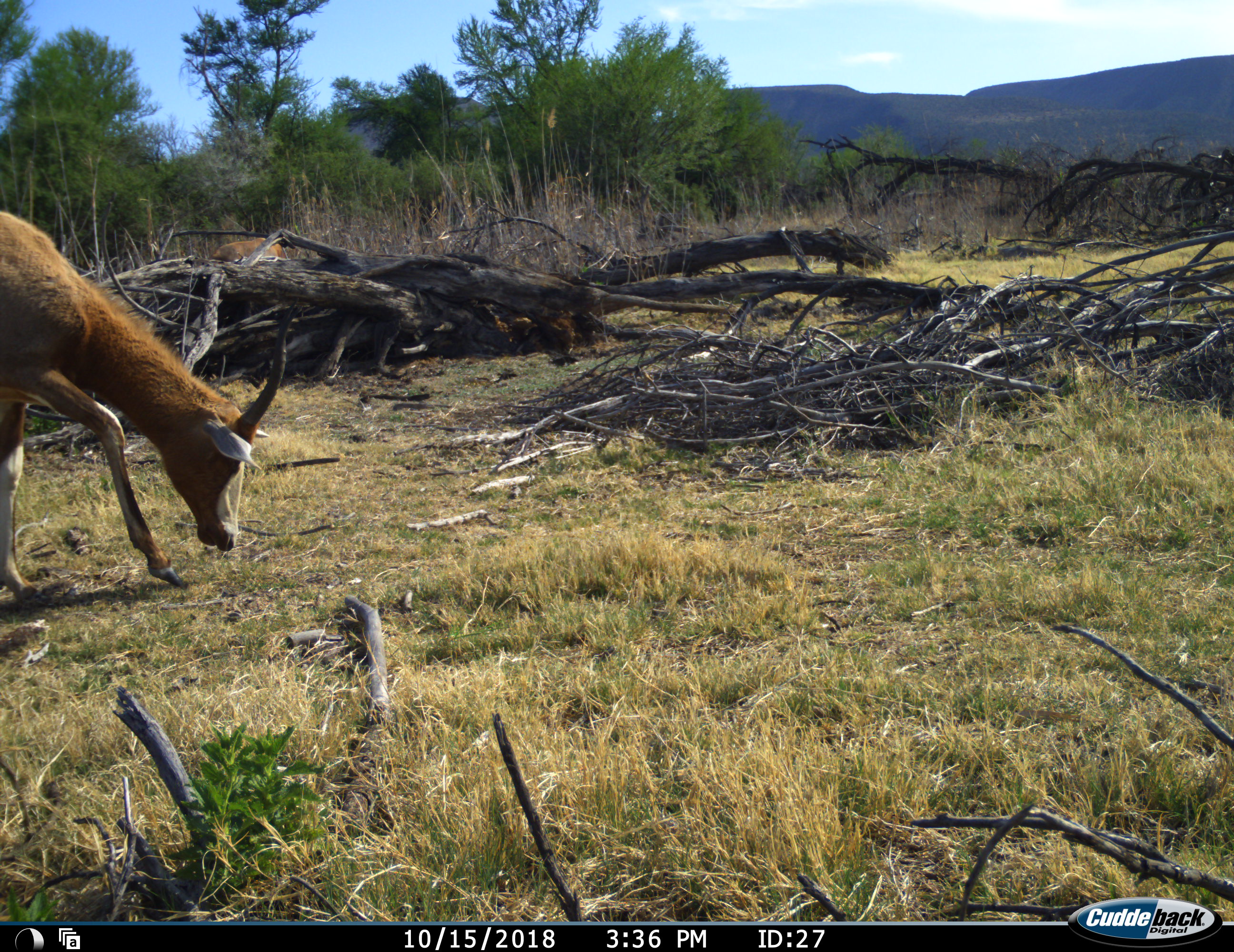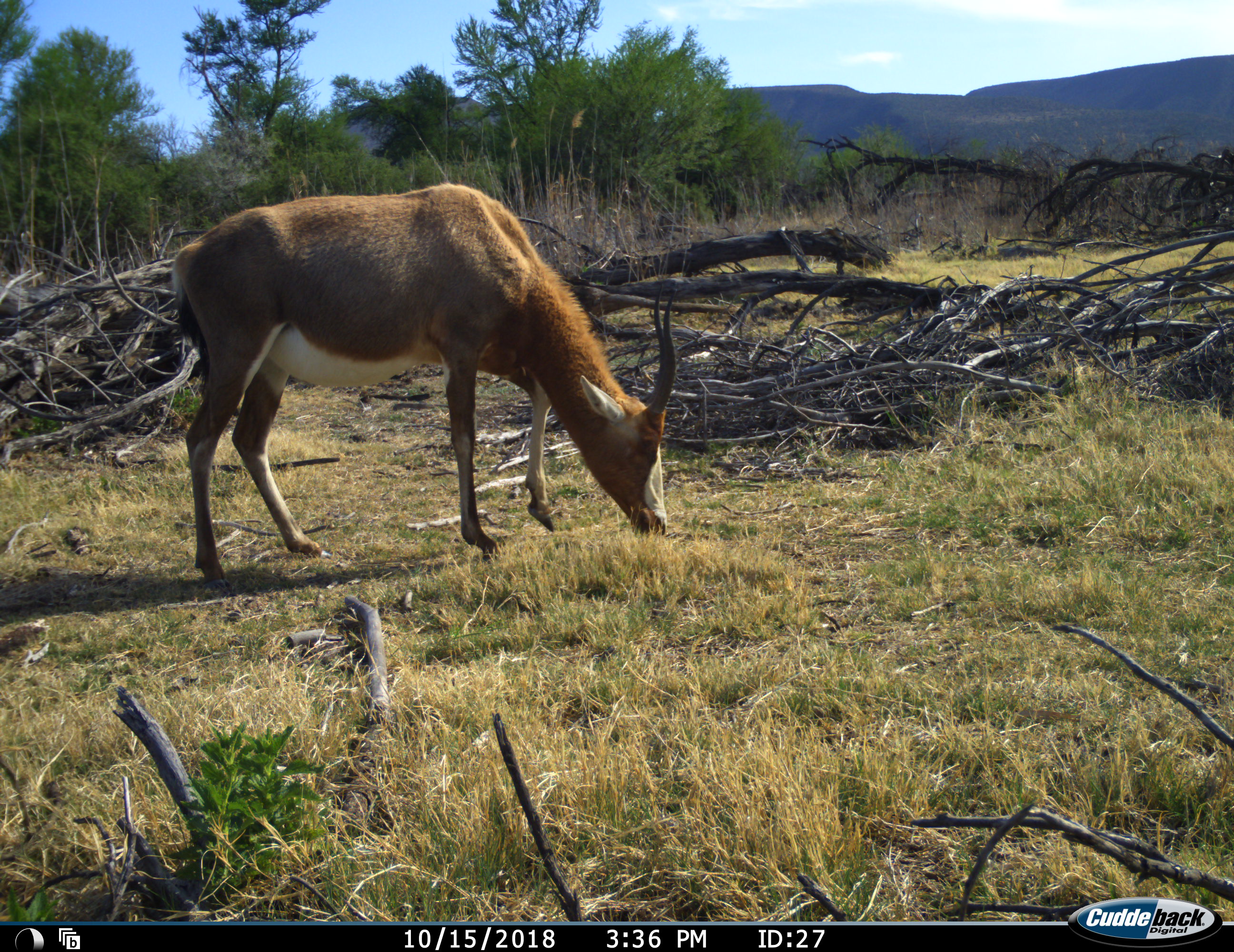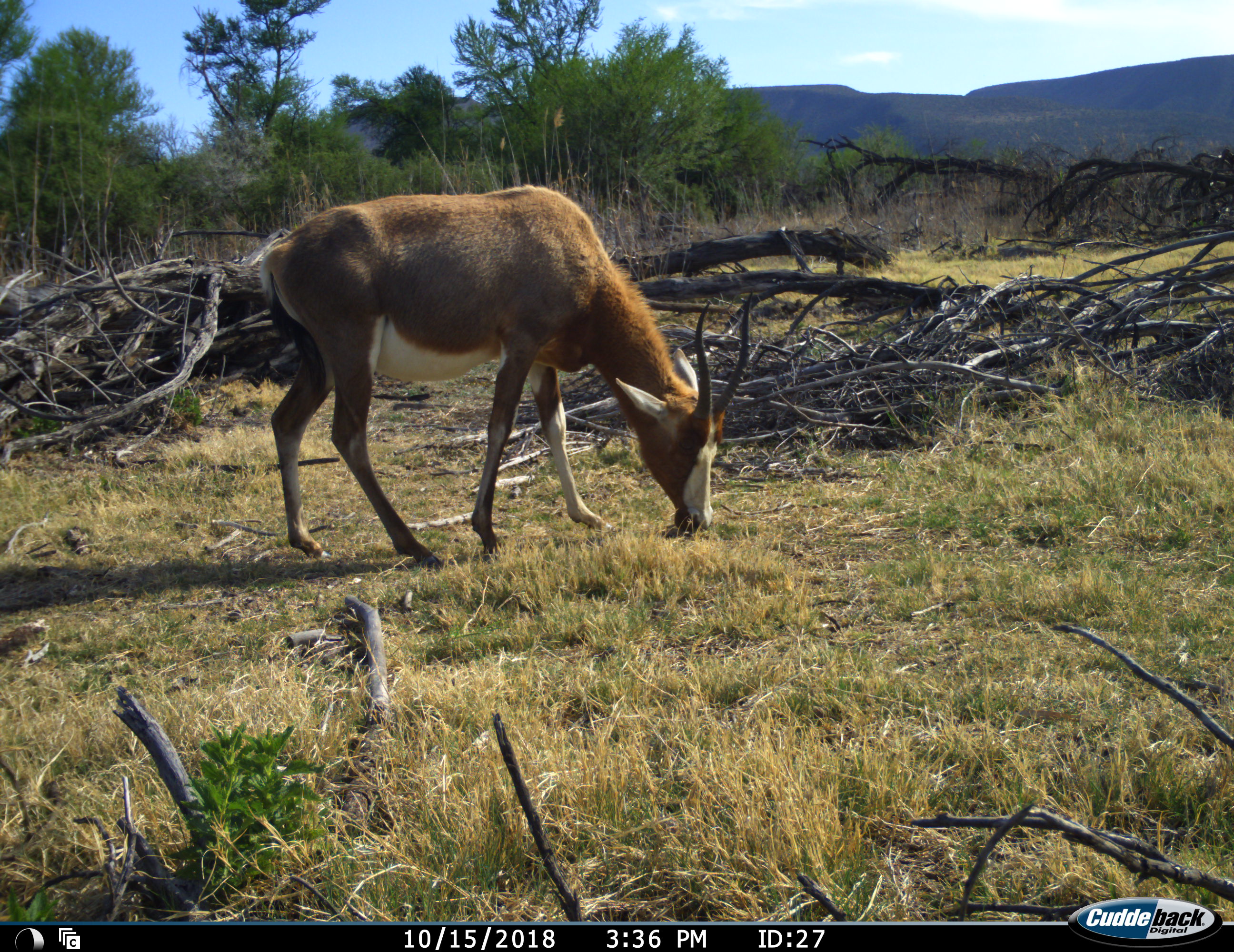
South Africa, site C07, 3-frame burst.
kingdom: Animalia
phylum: Chordata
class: Mammalia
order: Artiodactyla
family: Bovidae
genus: Damaliscus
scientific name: Damaliscus pygargus phillipsi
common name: blesbok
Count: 1.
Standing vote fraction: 0%.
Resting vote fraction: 0%.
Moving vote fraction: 44%.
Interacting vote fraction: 0%.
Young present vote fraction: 0%.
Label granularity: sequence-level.